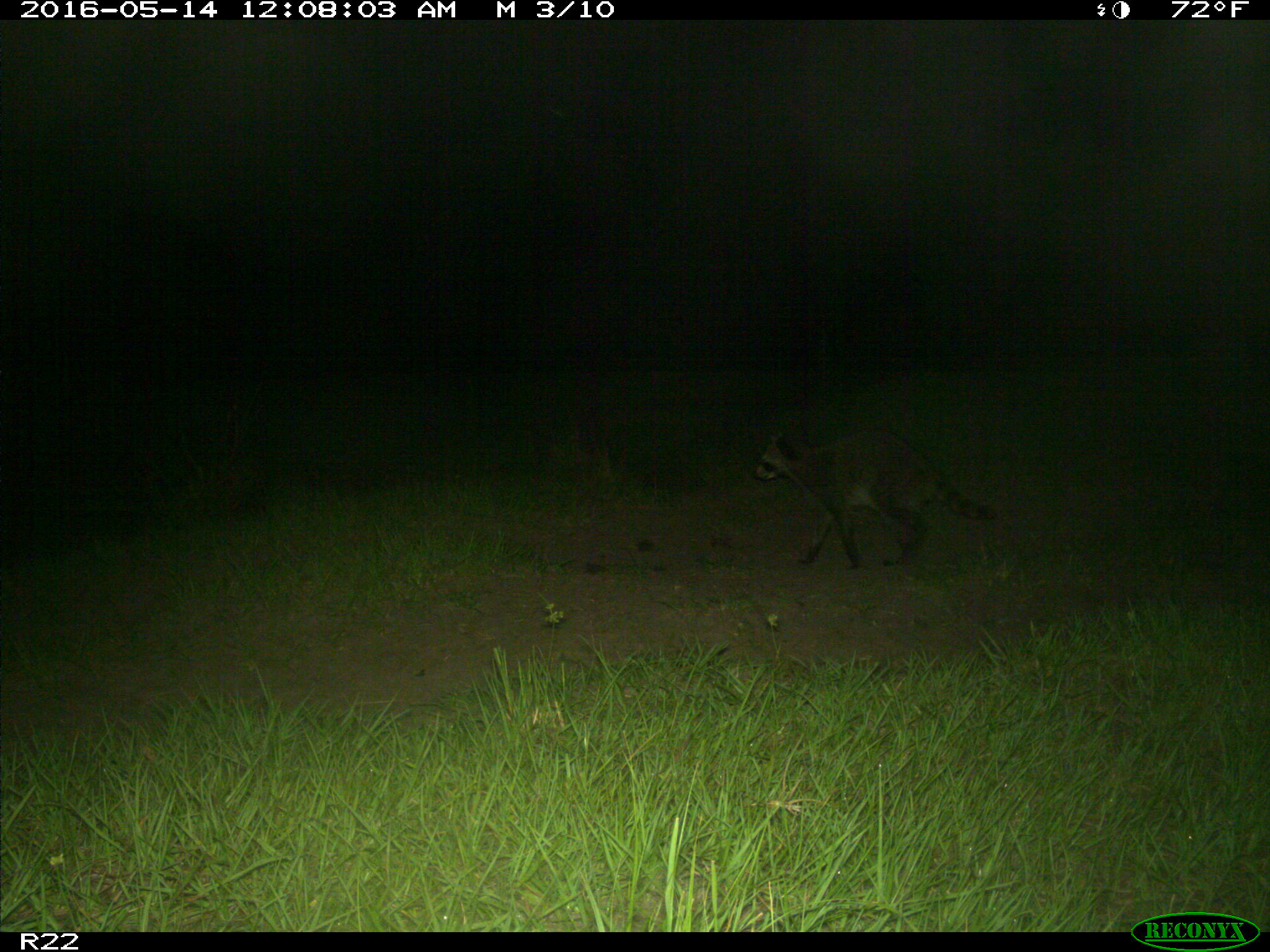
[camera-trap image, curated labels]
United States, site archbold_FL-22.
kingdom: Animalia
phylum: Chordata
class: Mammalia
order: Carnivora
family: Procyonidae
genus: Procyon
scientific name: Procyon lotor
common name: common raccoon